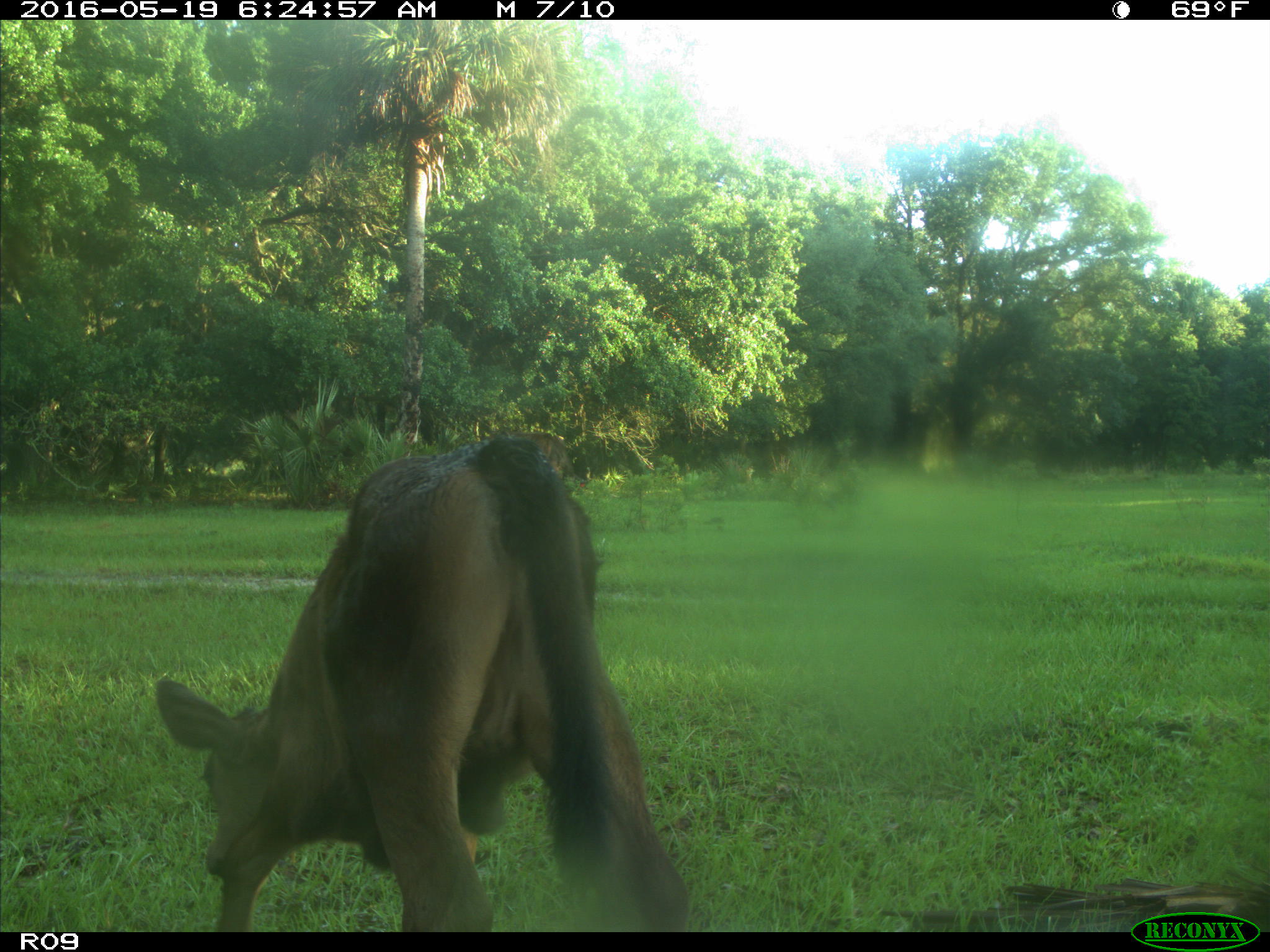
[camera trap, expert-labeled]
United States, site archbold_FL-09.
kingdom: Animalia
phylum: Chordata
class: Mammalia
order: Artiodactyla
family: Bovidae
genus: Bos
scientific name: Bos taurus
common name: domestic cow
Bos taurus (domestic cow).